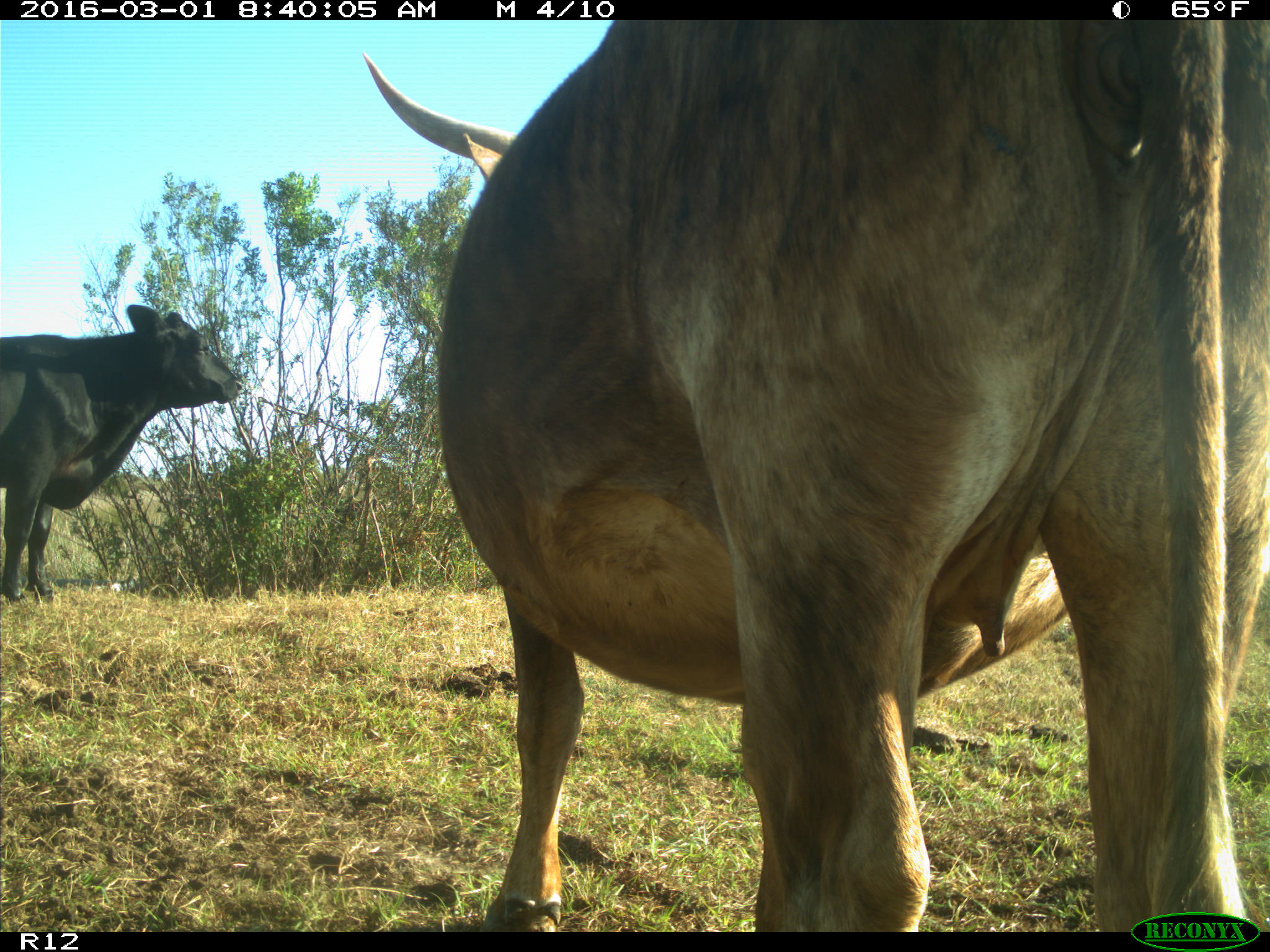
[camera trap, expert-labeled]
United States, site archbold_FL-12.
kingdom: Animalia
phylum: Chordata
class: Mammalia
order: Artiodactyla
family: Bovidae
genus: Bos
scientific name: Bos taurus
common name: domestic cow